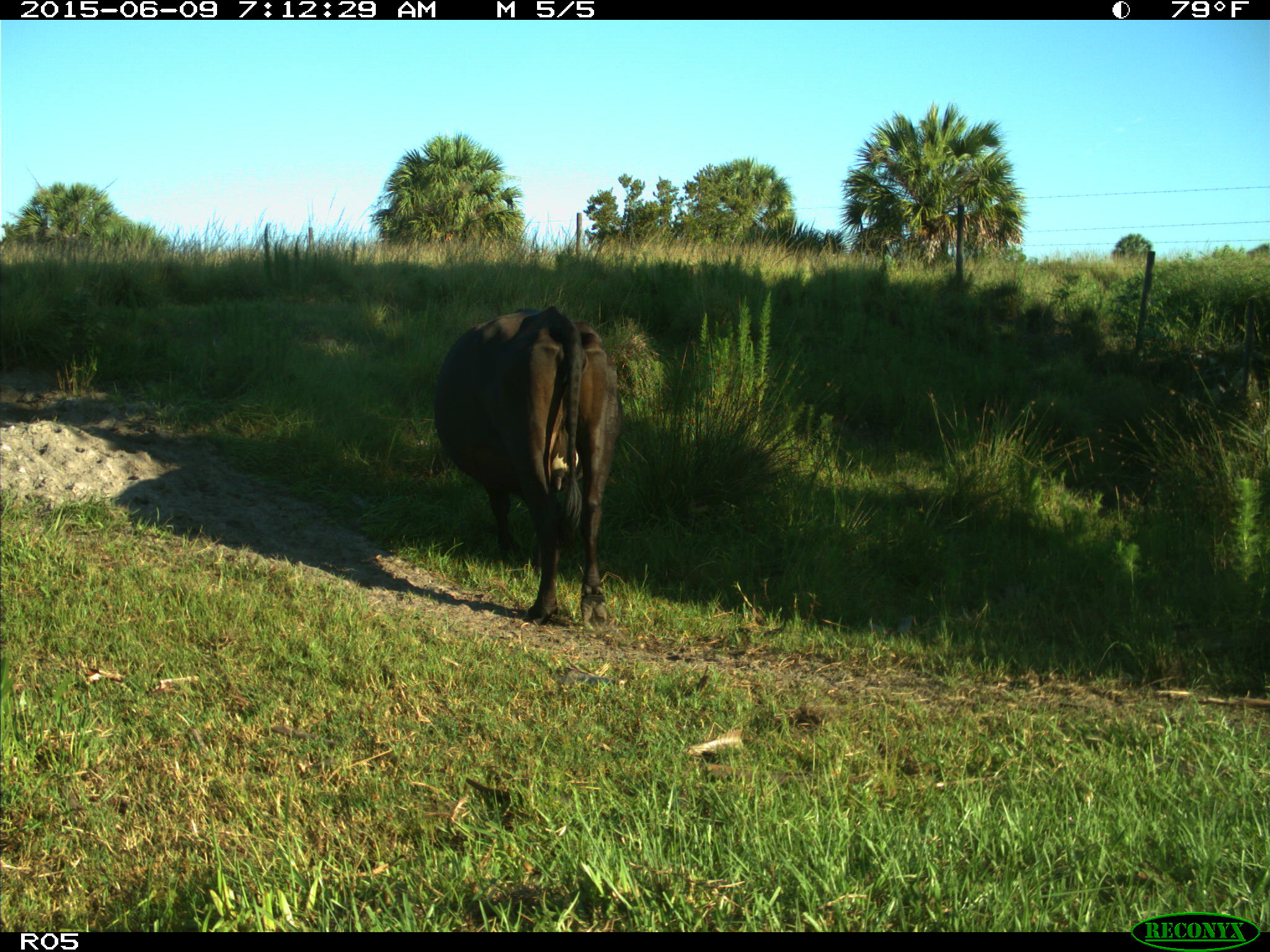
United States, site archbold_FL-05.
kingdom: Animalia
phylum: Chordata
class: Mammalia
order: Artiodactyla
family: Bovidae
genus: Bos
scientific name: Bos taurus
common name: domestic cow